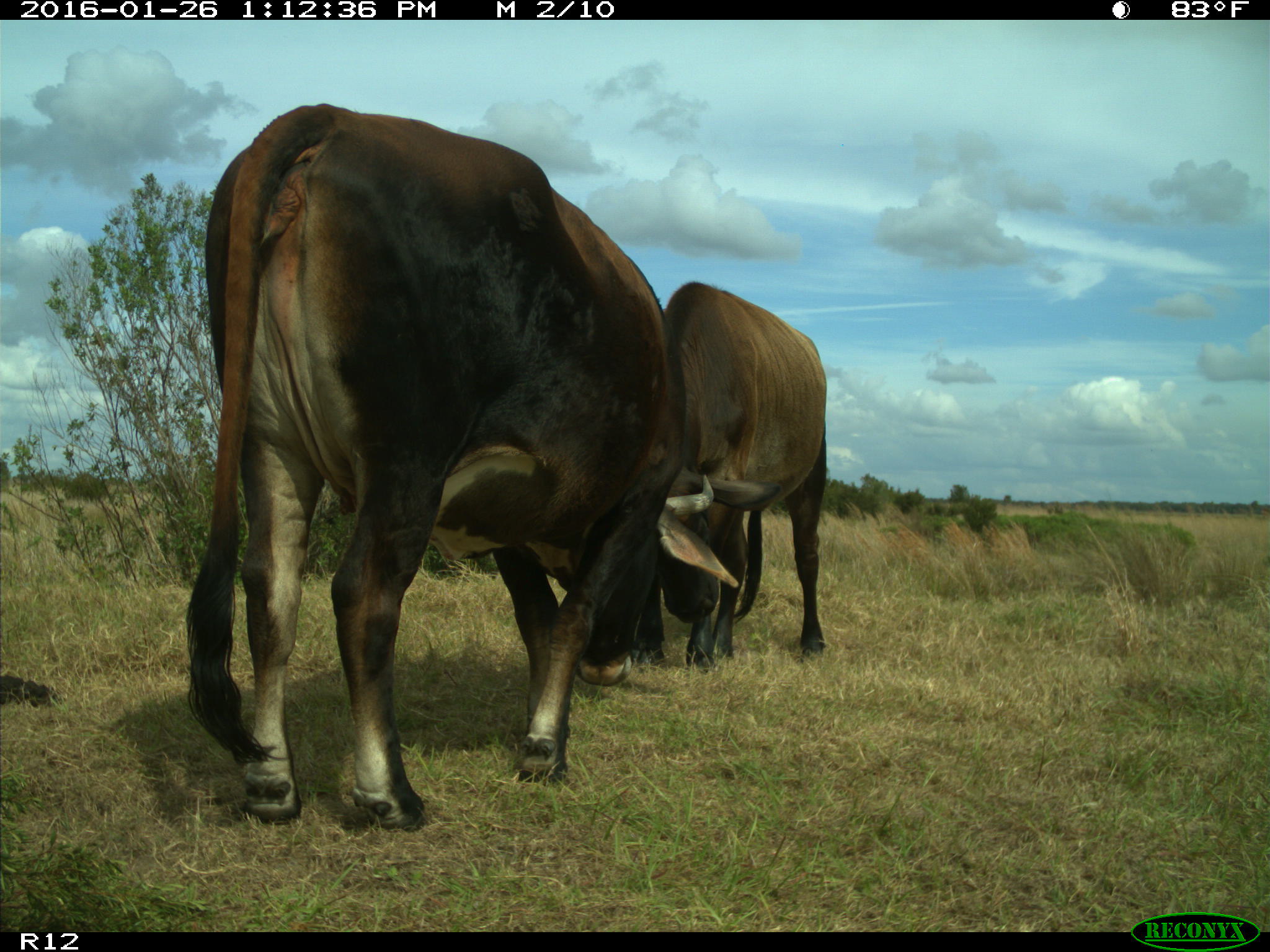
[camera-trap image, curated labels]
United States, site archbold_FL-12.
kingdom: Animalia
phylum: Chordata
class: Mammalia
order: Artiodactyla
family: Bovidae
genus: Bos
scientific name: Bos taurus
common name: domestic cow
Bos taurus (domestic cow).